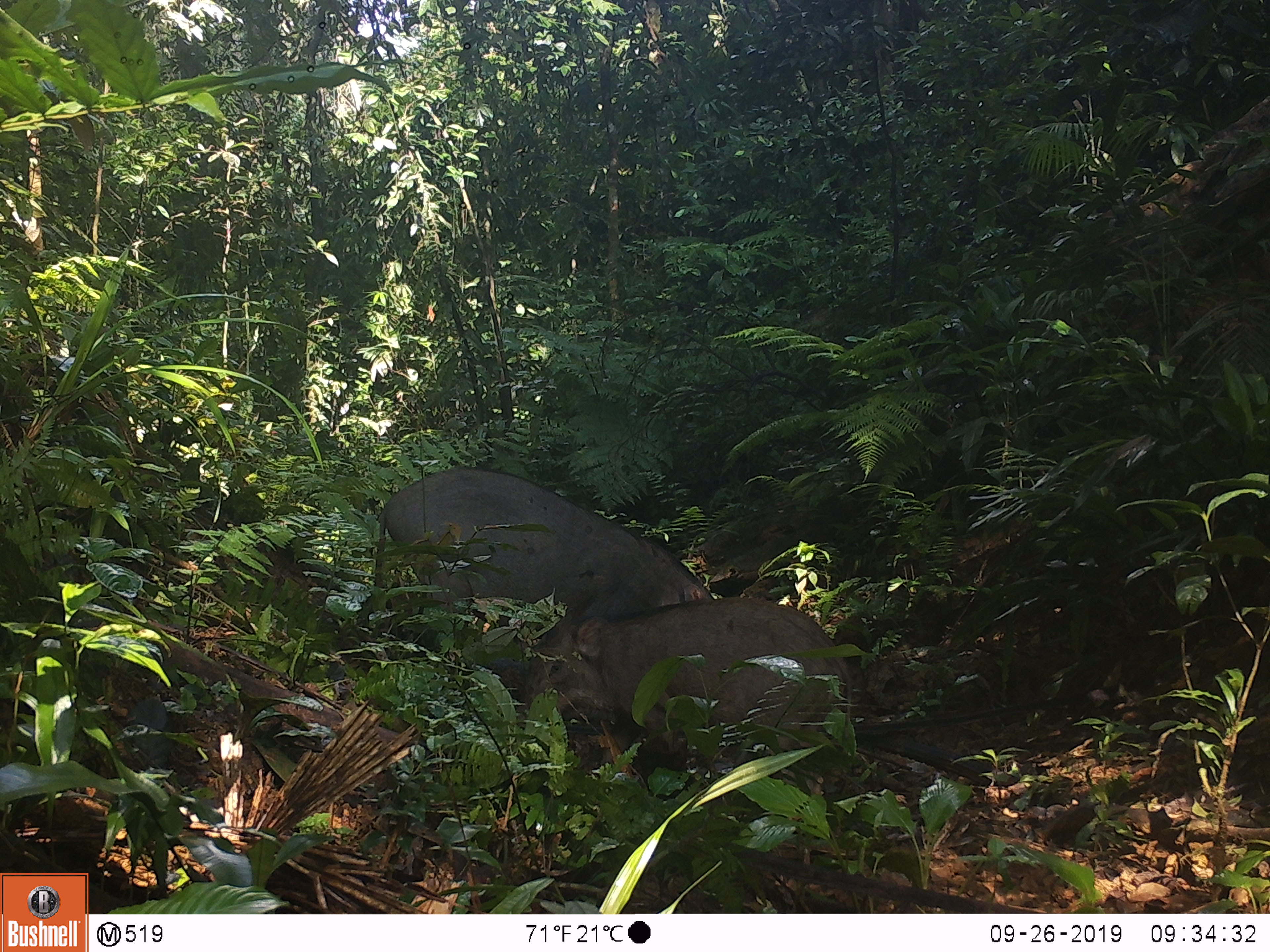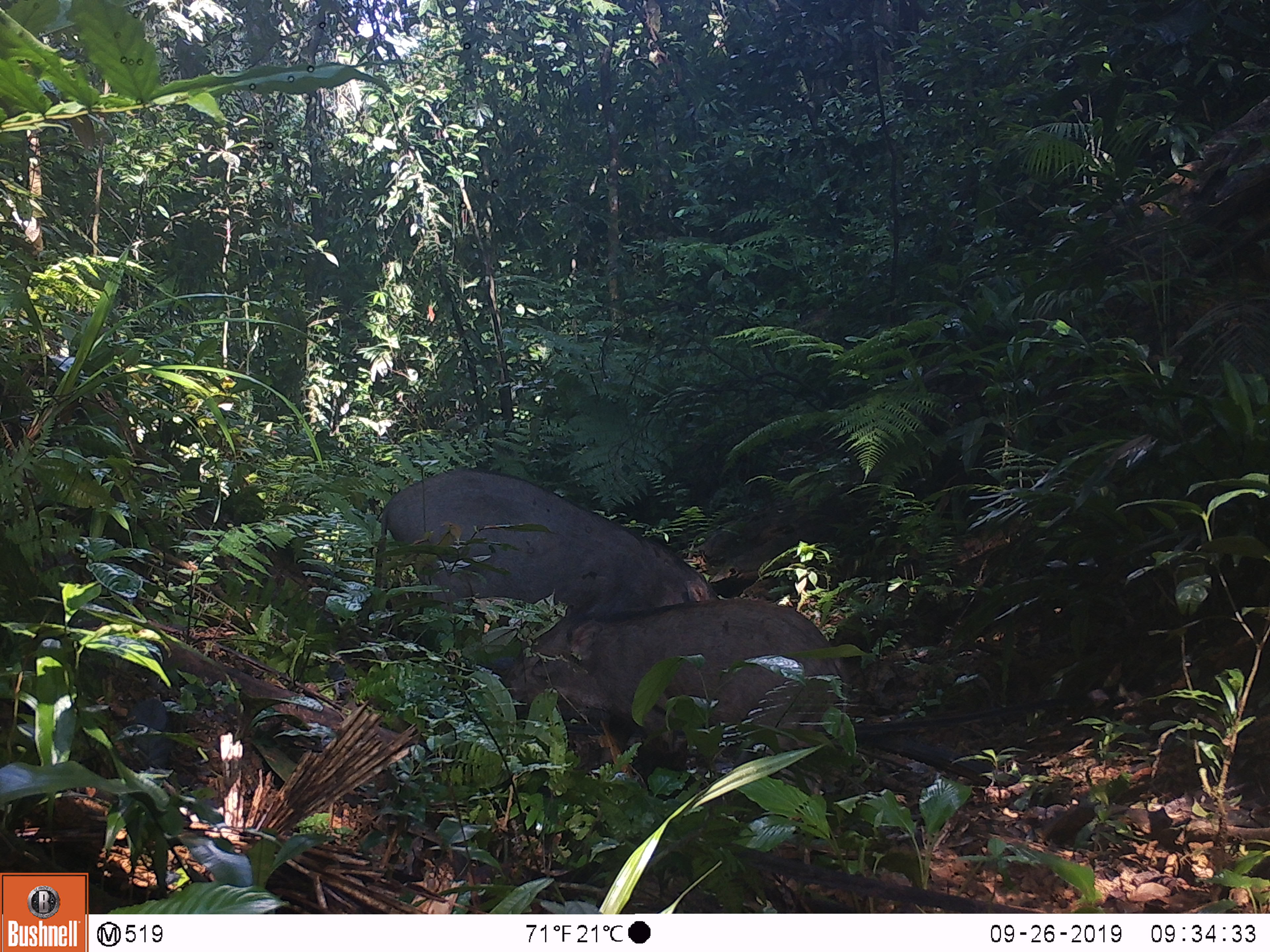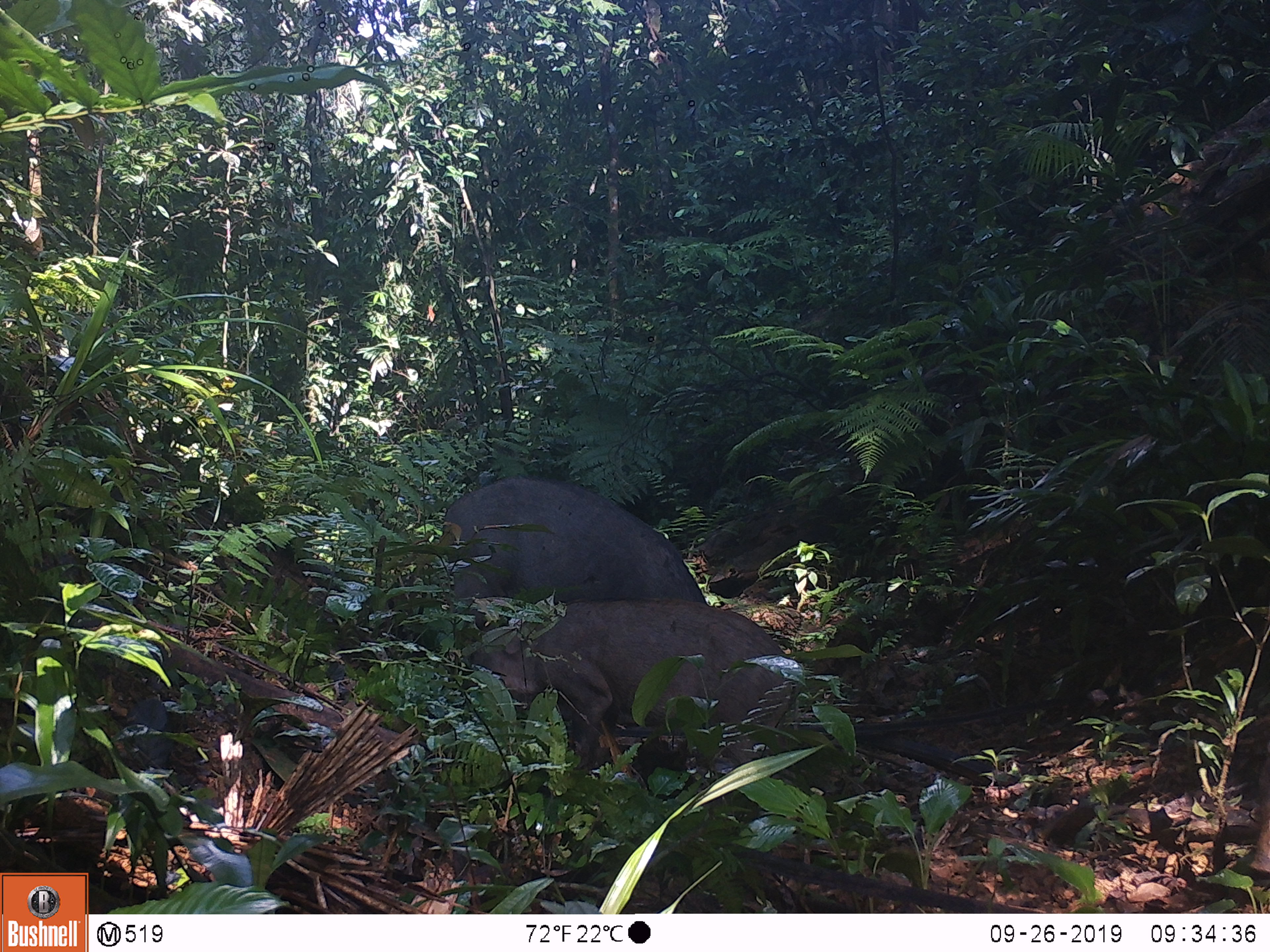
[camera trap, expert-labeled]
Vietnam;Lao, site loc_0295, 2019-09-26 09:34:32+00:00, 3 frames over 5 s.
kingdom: Animalia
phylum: Chordata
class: Mammalia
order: Artiodactyla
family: Suidae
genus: Sus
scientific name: Sus scrofa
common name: eurasian wild pig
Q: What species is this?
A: Eurasian wild pig (Sus scrofa).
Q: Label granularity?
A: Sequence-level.